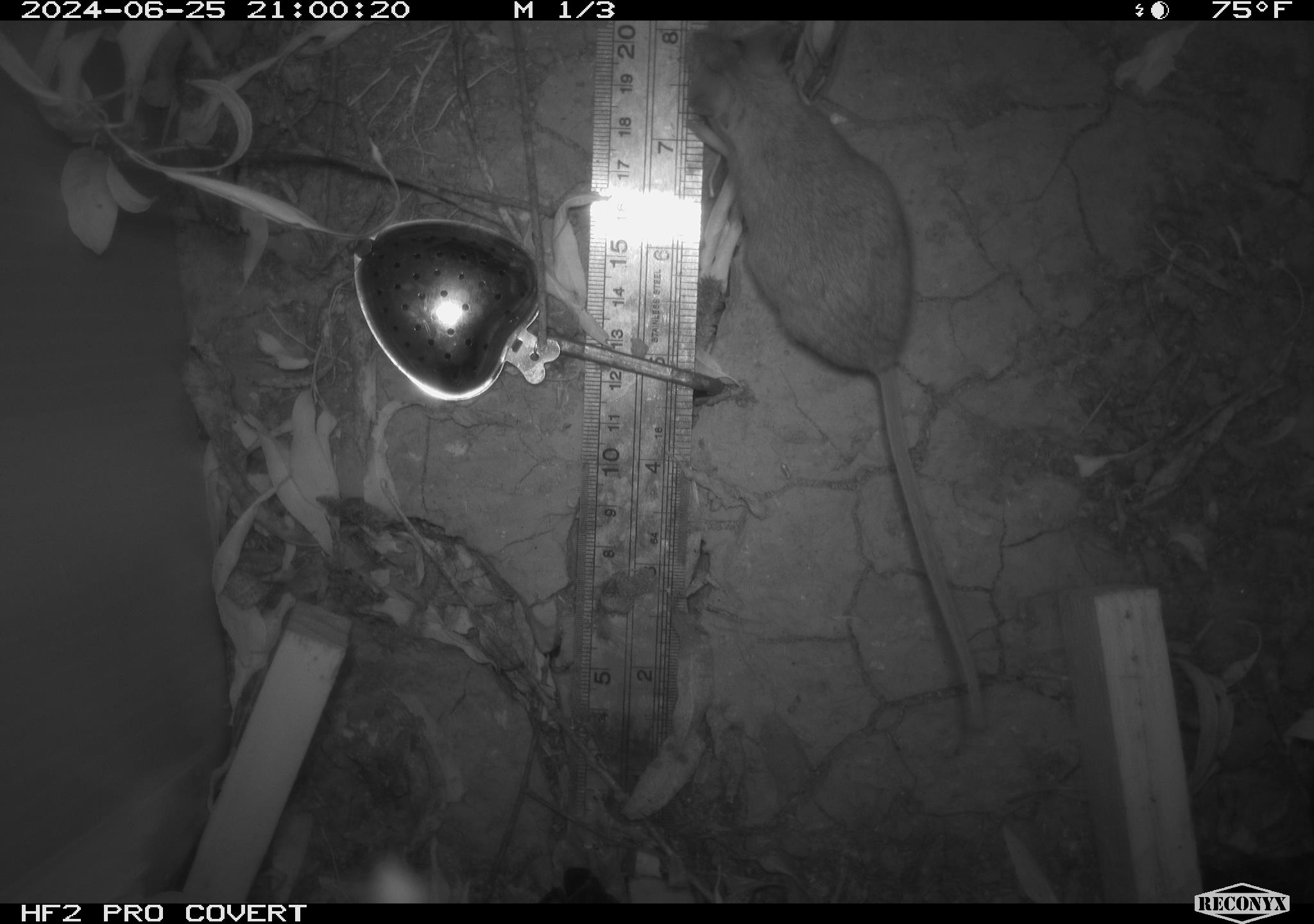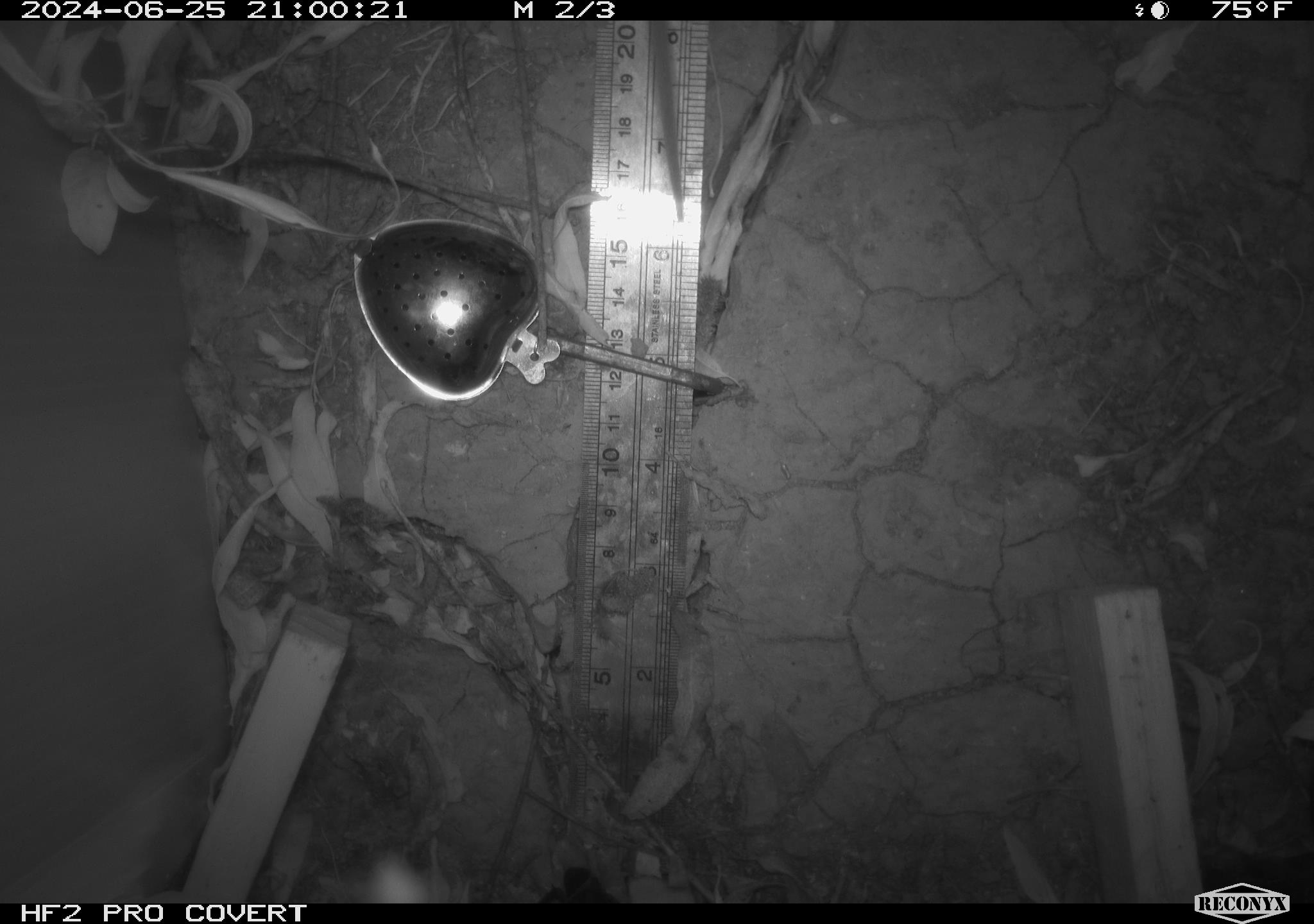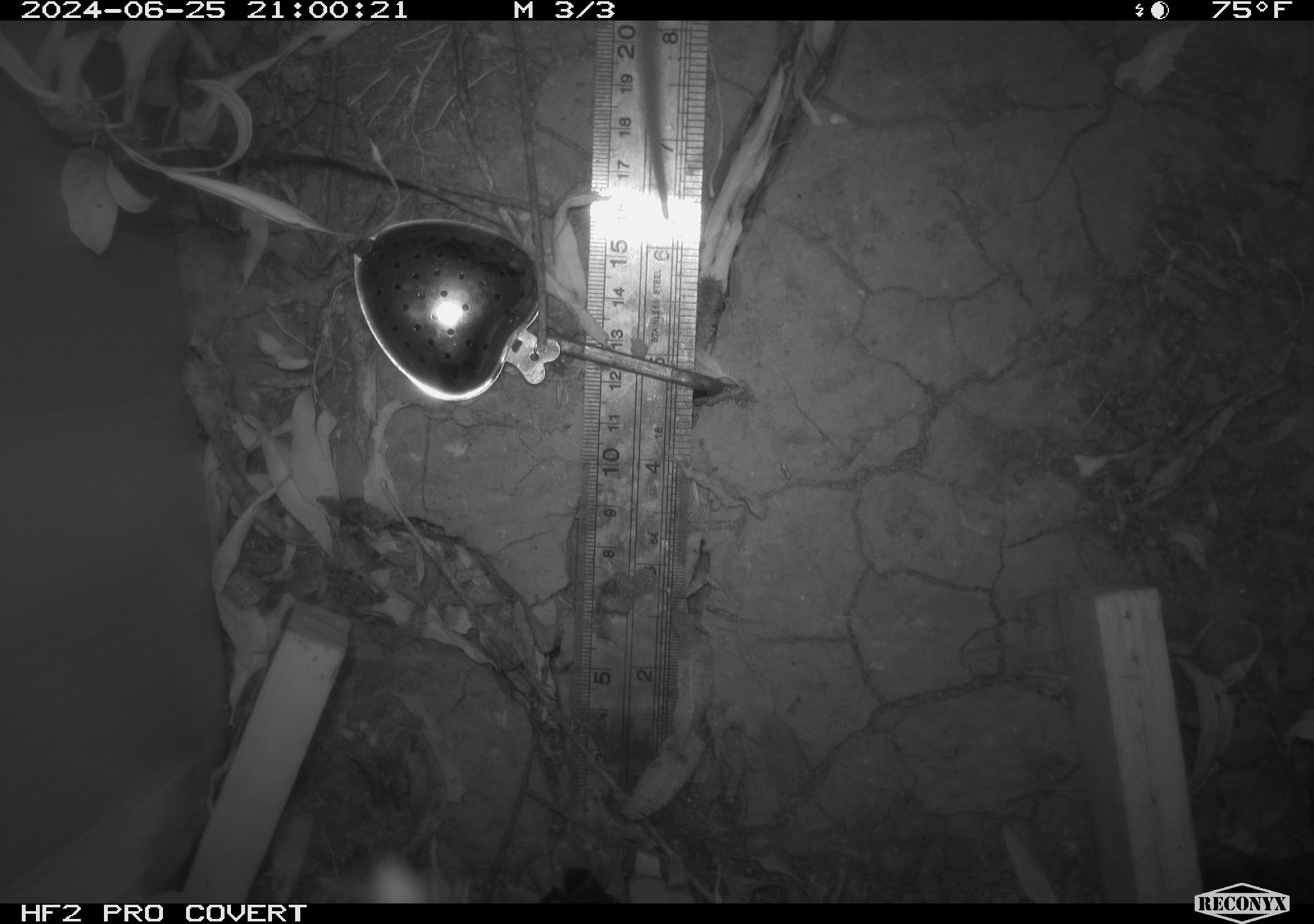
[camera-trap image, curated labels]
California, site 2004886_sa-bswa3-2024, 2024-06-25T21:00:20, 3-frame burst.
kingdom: Animalia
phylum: Chordata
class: Mammalia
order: Rodentia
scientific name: Rodentia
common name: mouse species